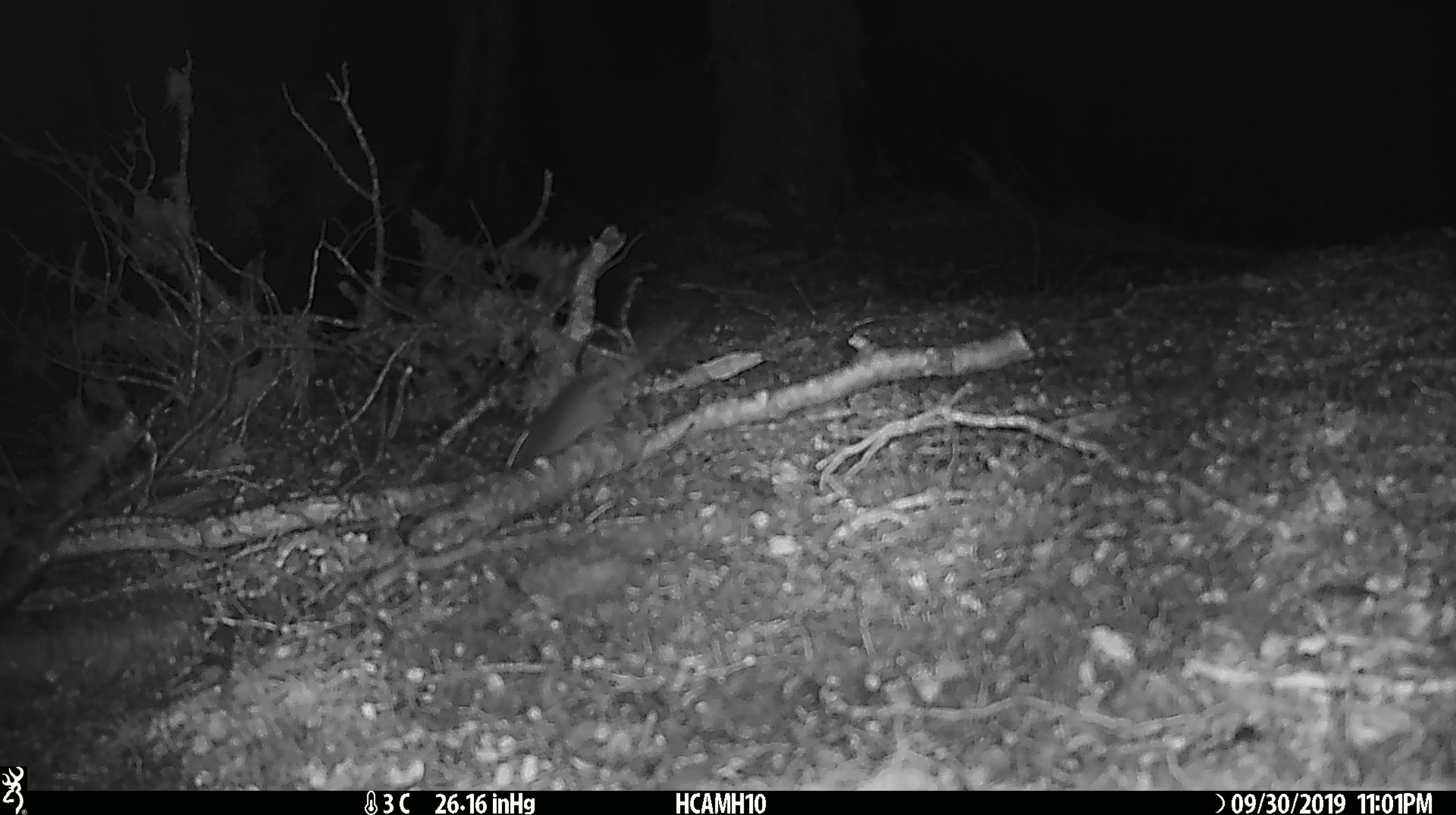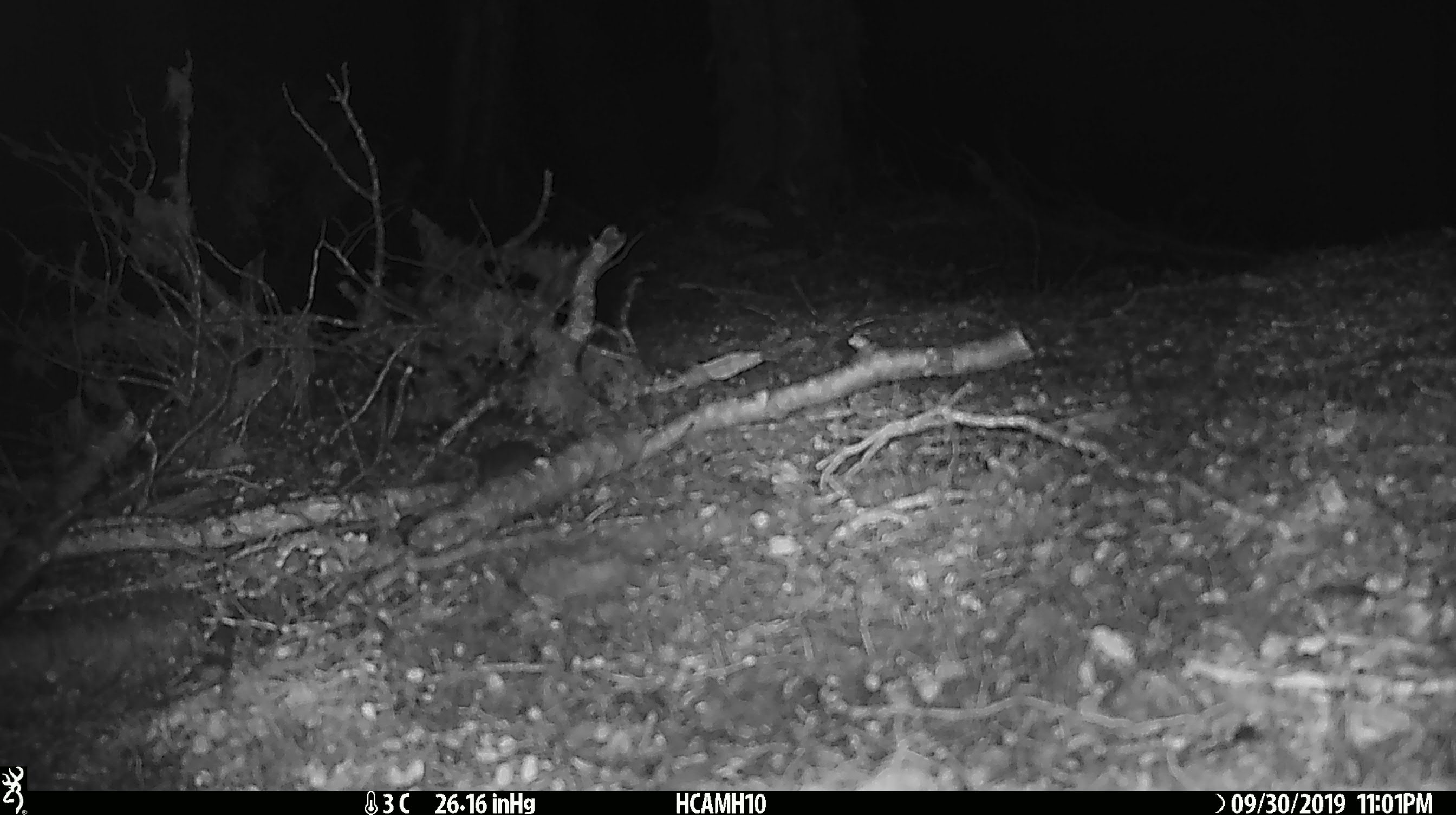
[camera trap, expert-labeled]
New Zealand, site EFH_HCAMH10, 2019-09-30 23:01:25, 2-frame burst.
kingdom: Animalia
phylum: Chordata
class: Mammalia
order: Rodentia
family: Muridae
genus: Mus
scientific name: Mus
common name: mouse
Mouse (Mus).